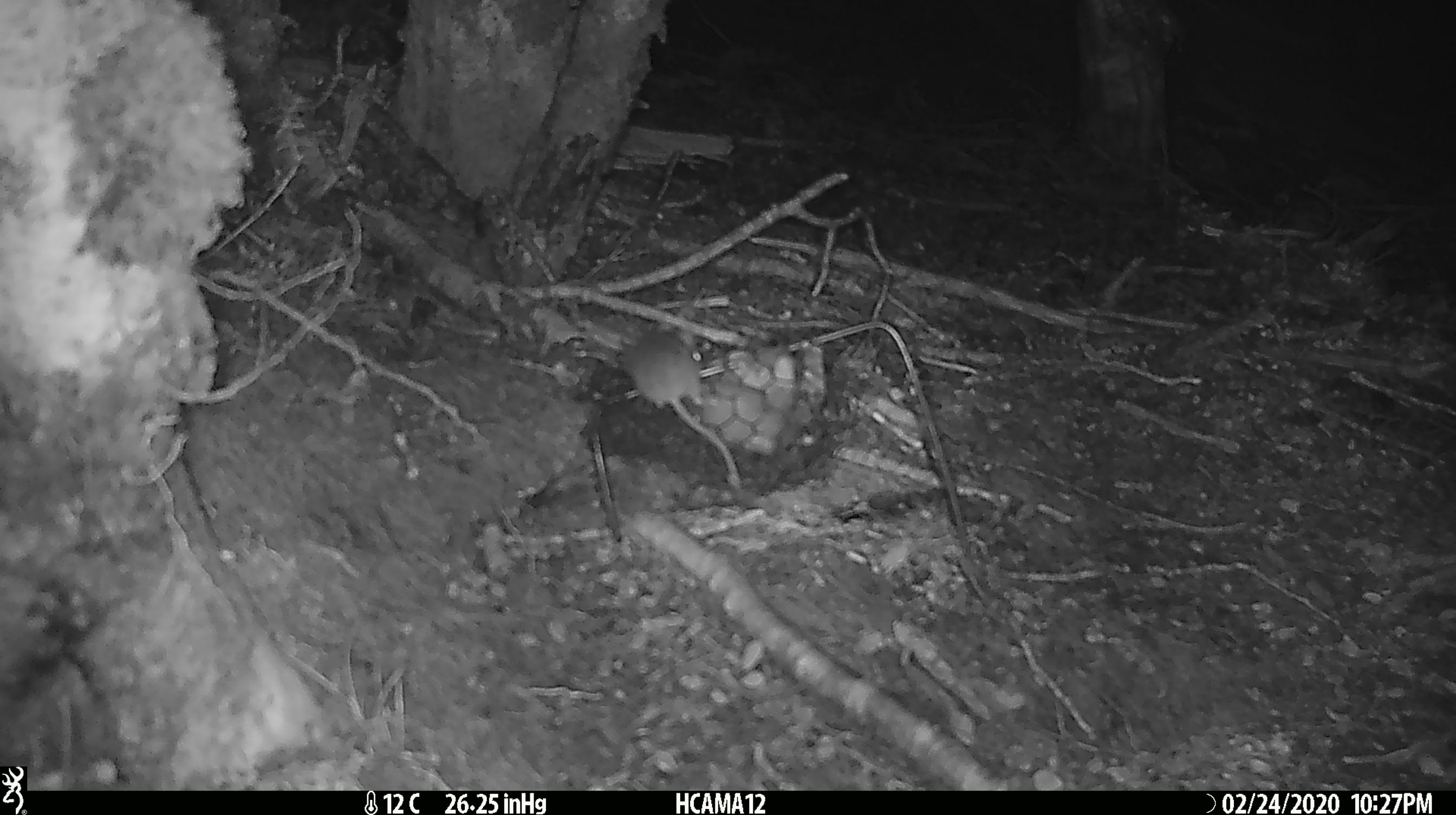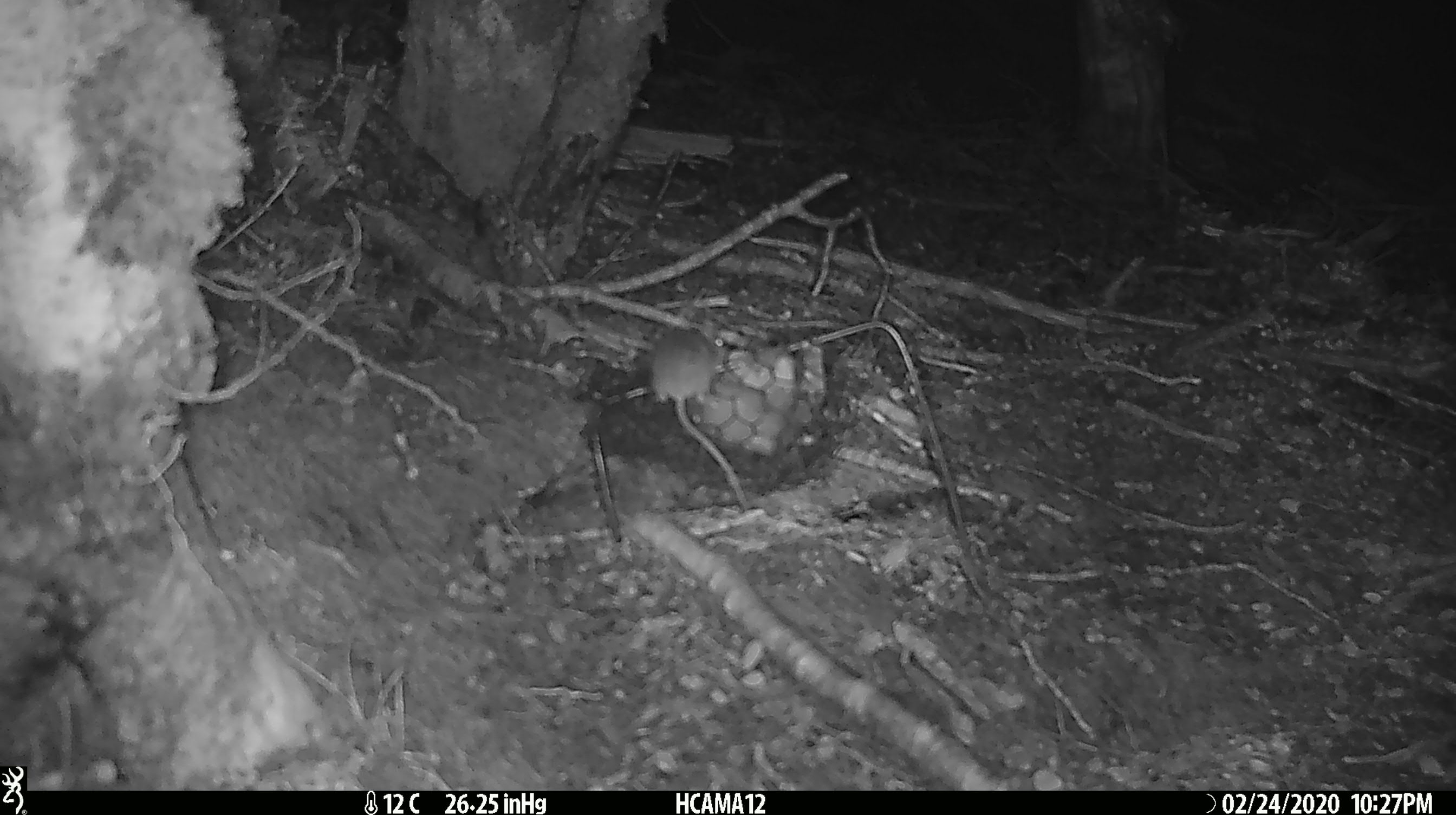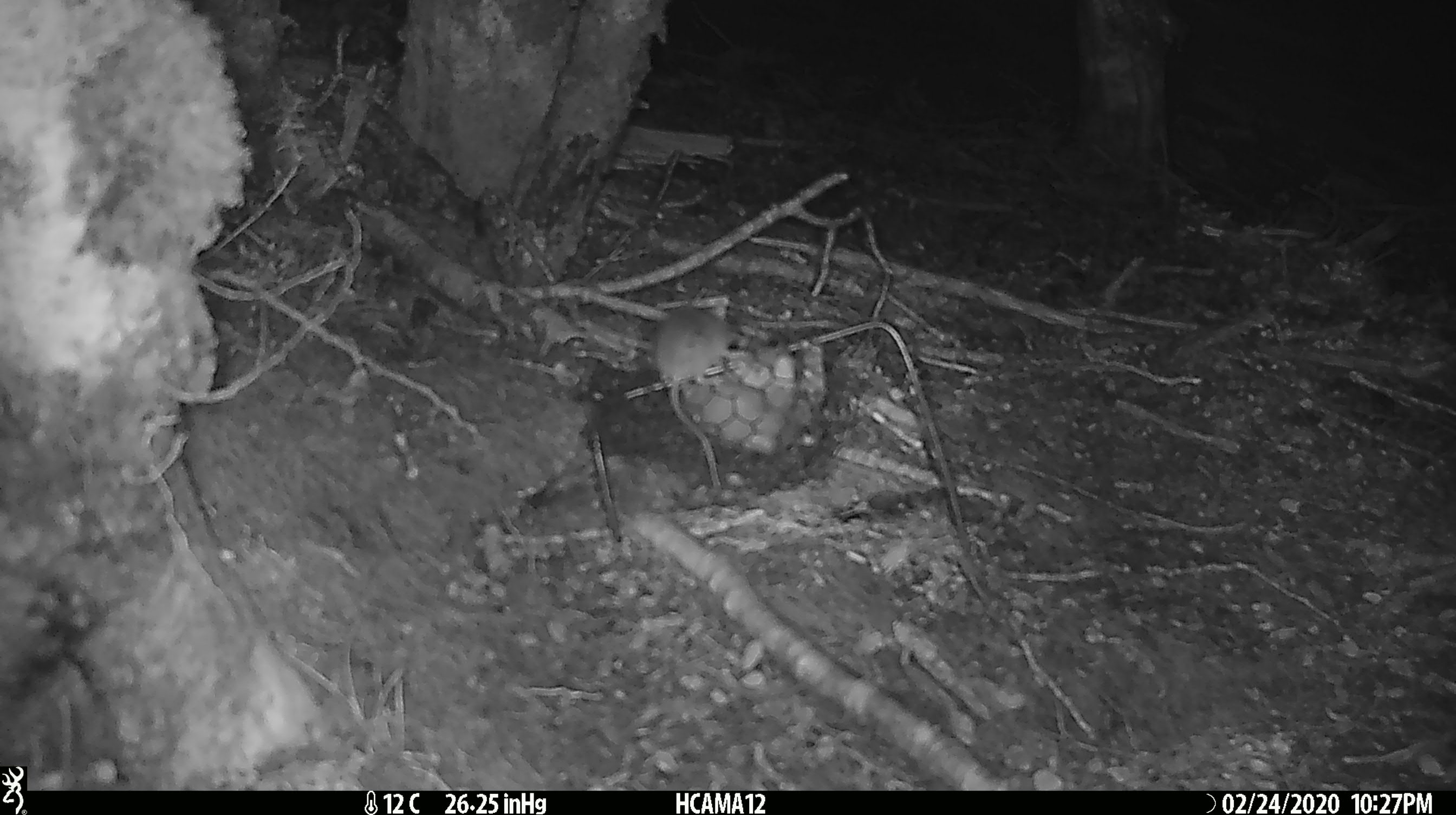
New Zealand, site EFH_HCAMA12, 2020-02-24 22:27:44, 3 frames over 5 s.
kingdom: Animalia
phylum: Chordata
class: Mammalia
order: Rodentia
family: Muridae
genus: Mus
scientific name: Mus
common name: mouse